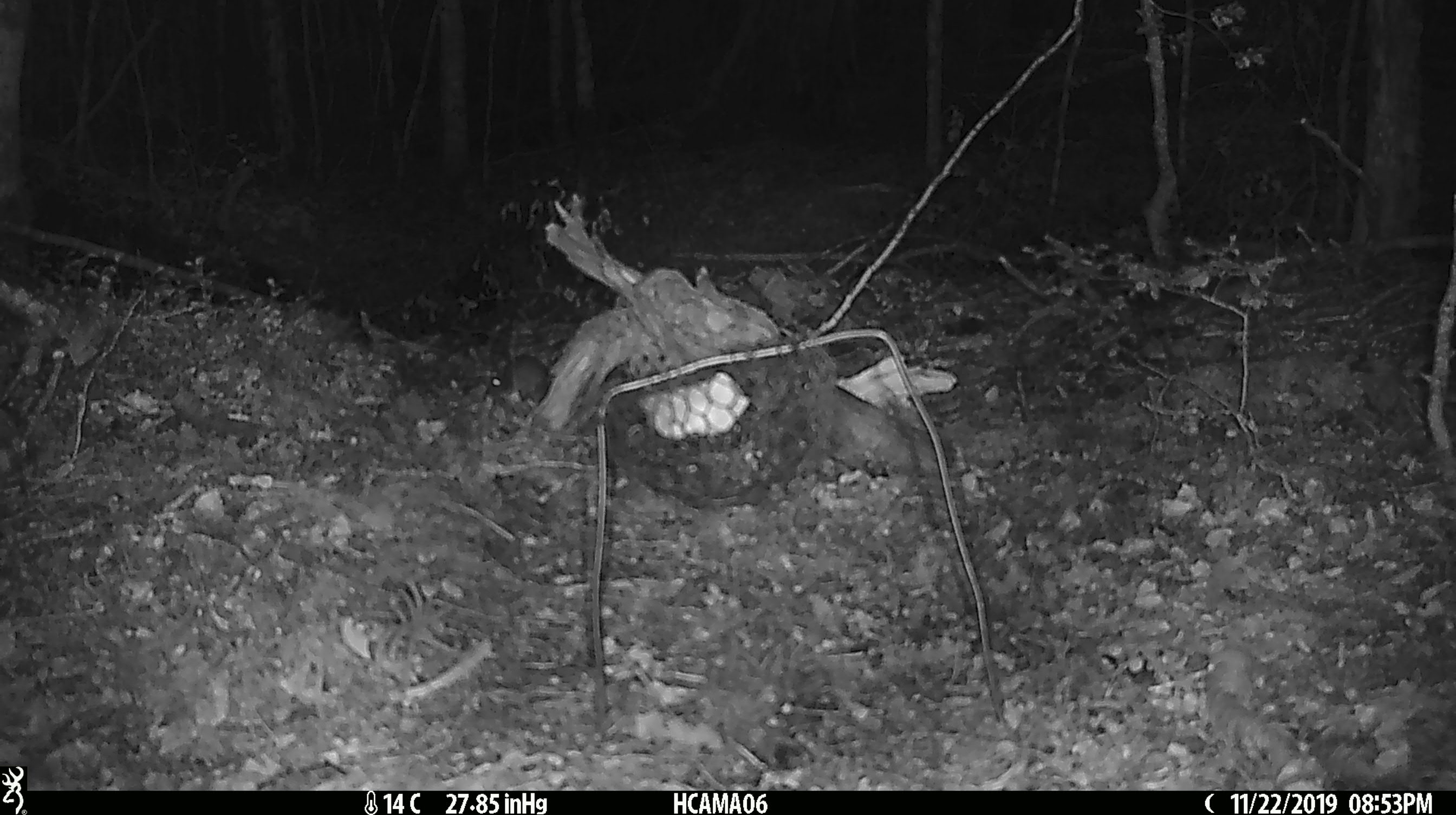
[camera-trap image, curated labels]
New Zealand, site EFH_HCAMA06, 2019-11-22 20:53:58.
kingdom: Animalia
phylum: Chordata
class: Mammalia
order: Rodentia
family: Muridae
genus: Mus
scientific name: Mus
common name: mouse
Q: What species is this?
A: Mouse (Mus).